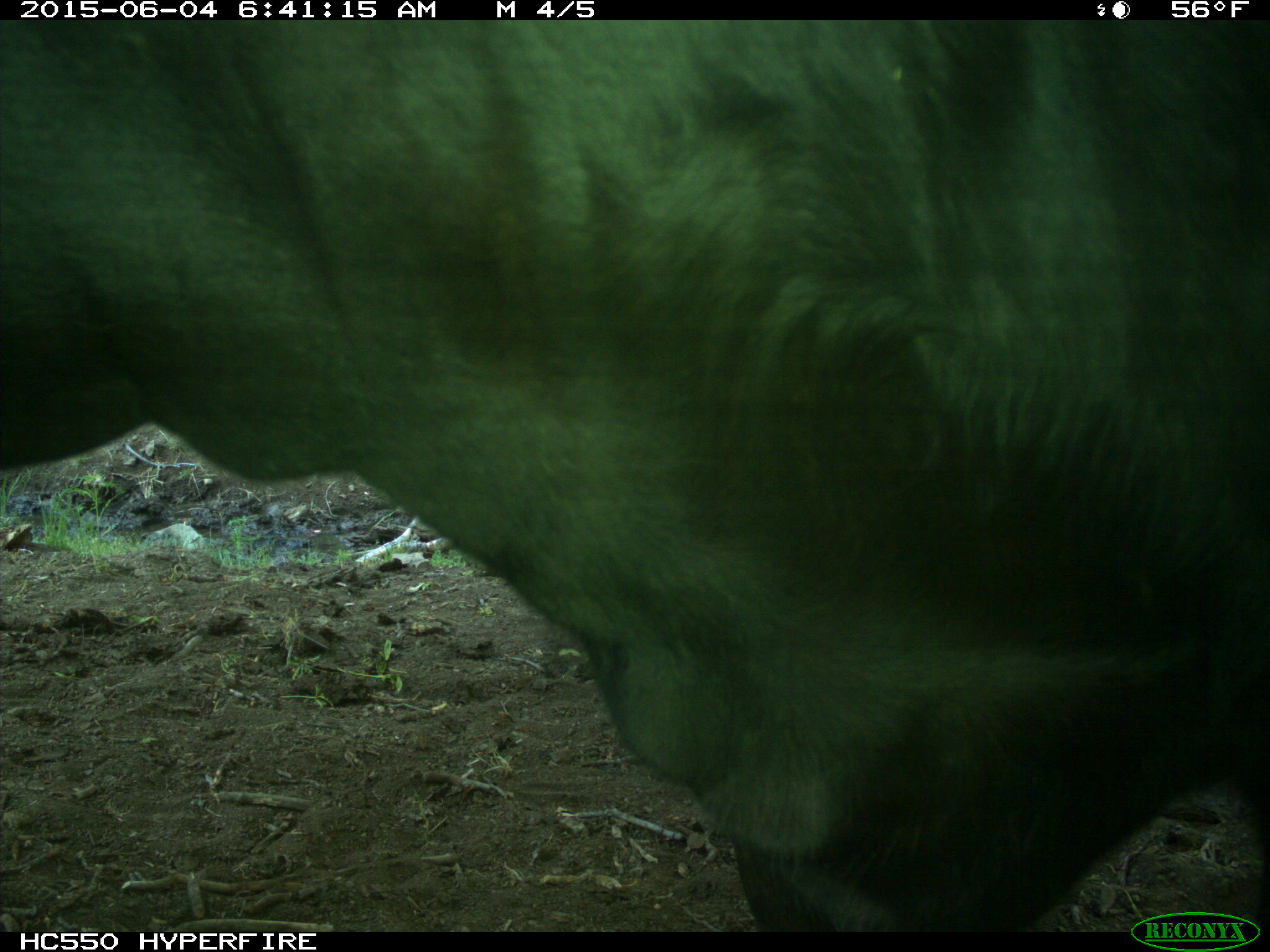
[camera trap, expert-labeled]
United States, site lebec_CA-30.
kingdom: Animalia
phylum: Chordata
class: Mammalia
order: Artiodactyla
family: Bovidae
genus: Bos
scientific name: Bos taurus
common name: domestic cow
Bos taurus (domestic cow).